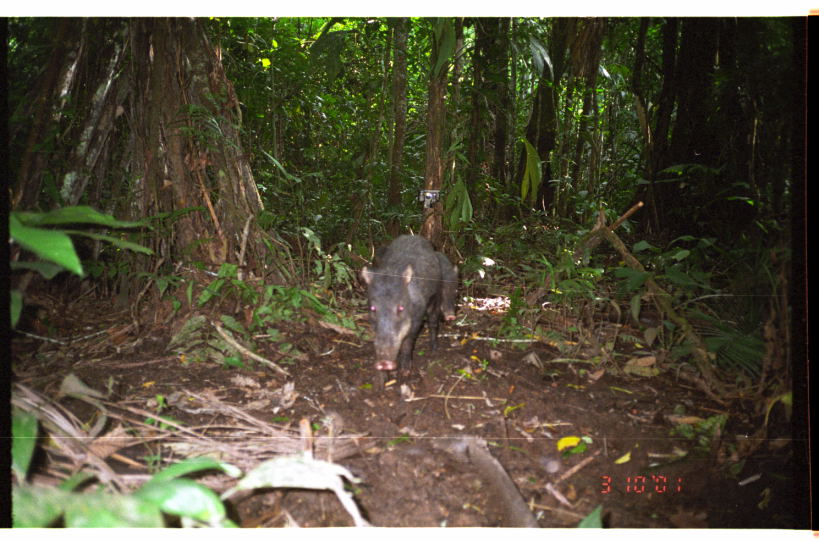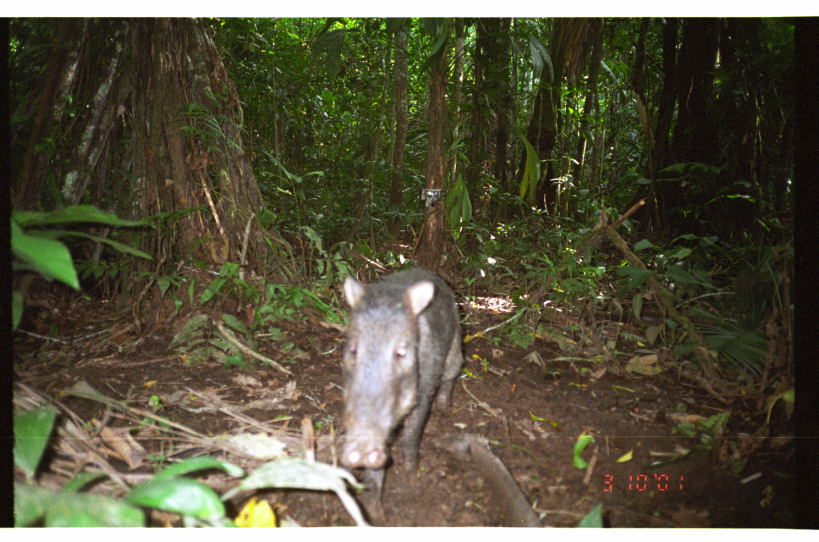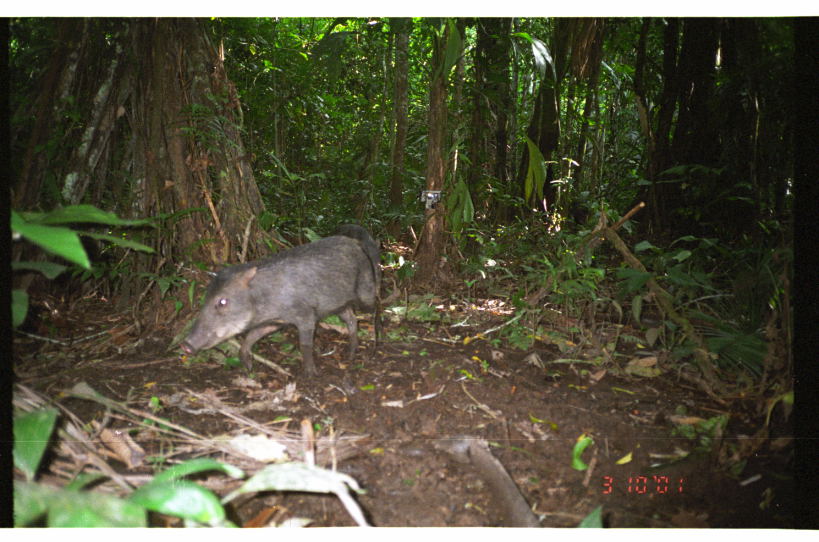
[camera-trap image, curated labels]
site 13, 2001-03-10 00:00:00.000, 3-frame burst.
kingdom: Animalia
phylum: Chordata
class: Mammalia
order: Artiodactyla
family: Tayassuidae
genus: Tayassu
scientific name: Tayassu pecari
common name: white-lipped peccary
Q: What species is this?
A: Tayassu pecari (white-lipped peccary).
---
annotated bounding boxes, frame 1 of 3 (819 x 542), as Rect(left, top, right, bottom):
tayassu pecari: Rect(360, 234, 440, 392); Rect(435, 250, 464, 322)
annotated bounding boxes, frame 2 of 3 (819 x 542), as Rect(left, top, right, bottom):
tayassu pecari: Rect(337, 264, 466, 526)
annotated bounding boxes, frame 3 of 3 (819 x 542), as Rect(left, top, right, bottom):
tayassu pecari: Rect(179, 224, 383, 374)